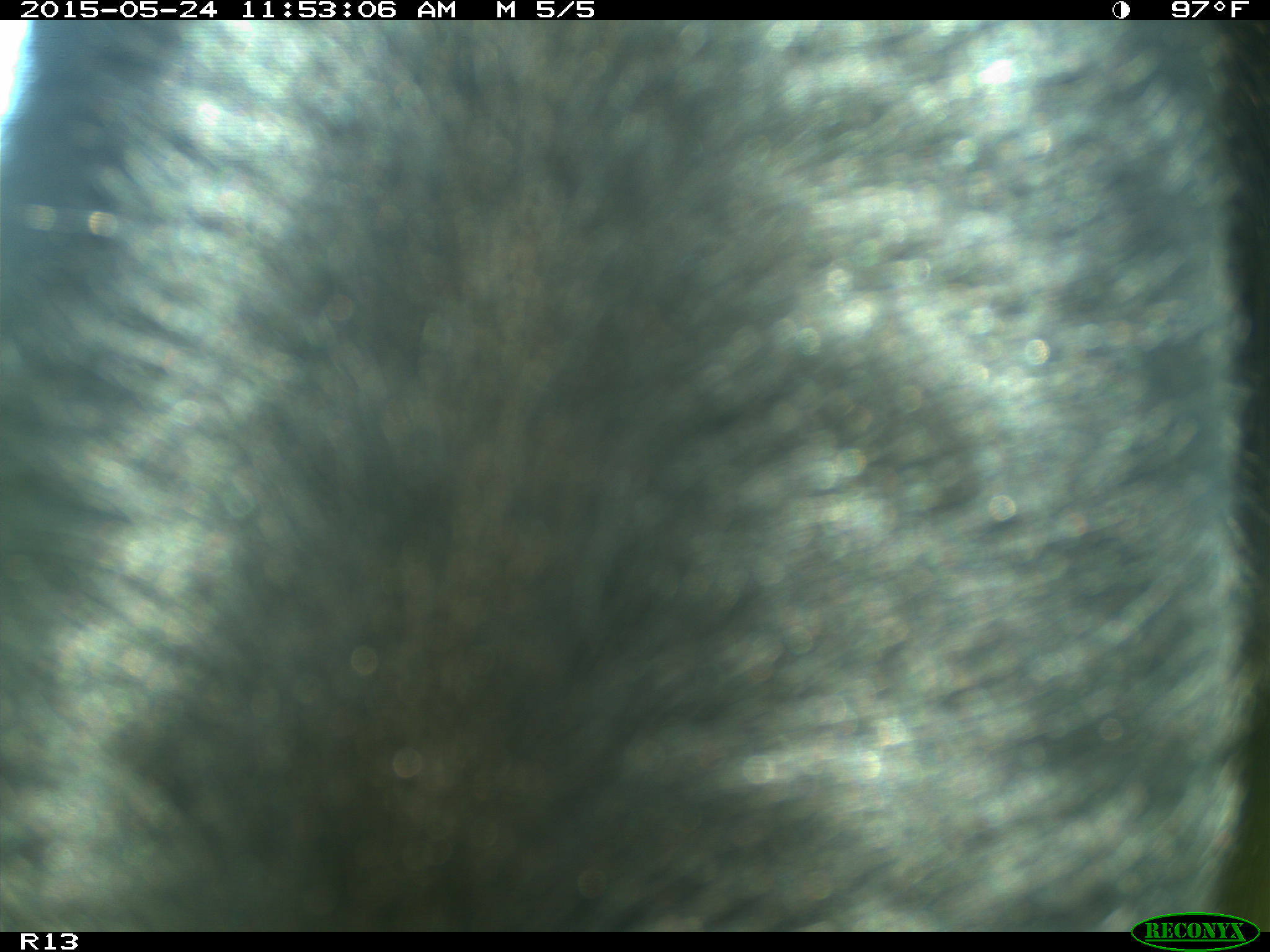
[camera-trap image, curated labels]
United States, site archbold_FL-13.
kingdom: Animalia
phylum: Chordata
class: Mammalia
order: Artiodactyla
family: Bovidae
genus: Bos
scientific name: Bos taurus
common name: domestic cow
Bos taurus (domestic cow).